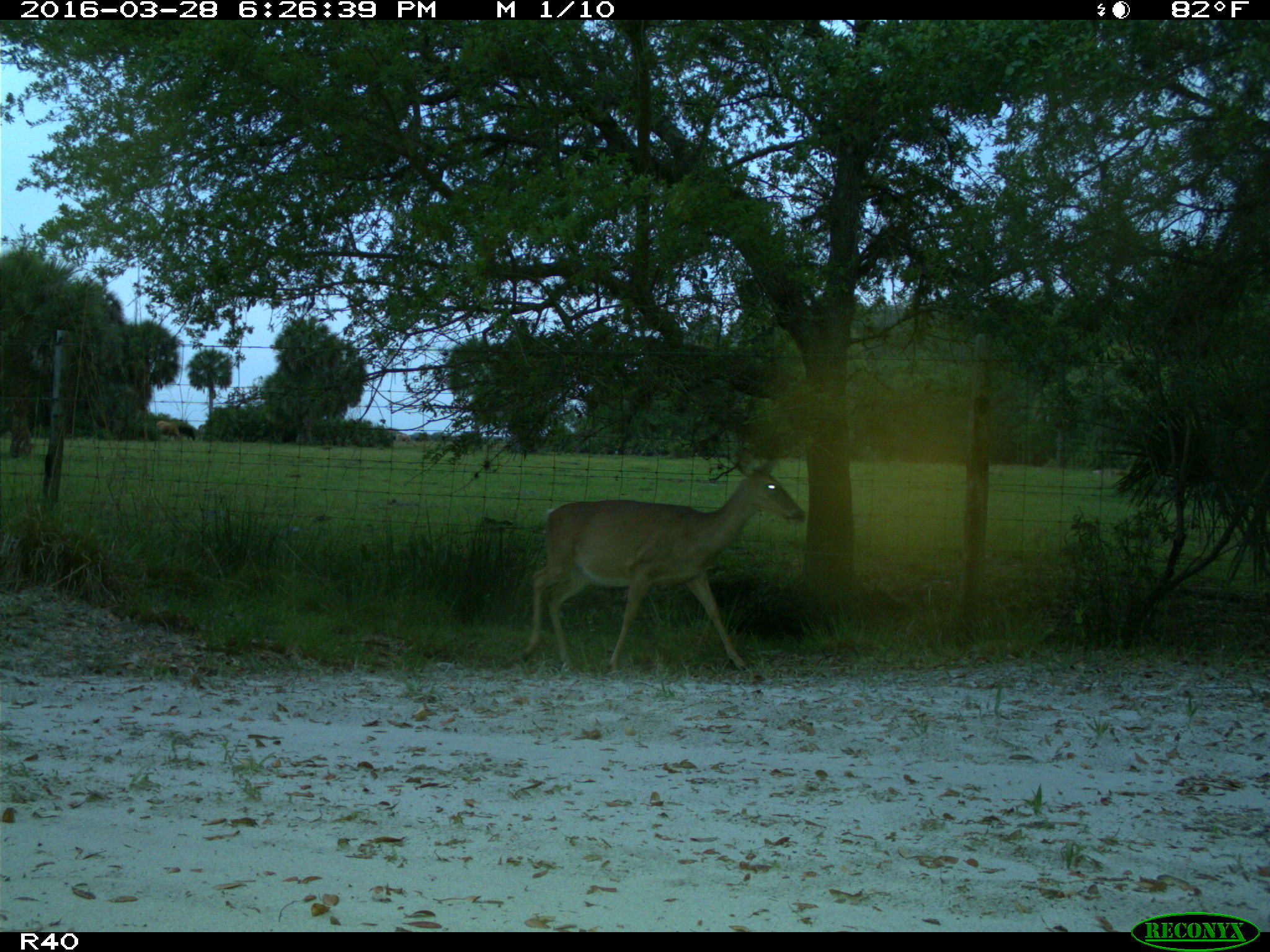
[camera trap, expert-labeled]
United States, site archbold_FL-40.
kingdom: Animalia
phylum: Chordata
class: Mammalia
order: Artiodactyla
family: Cervidae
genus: Odocoileus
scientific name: Odocoileus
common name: deer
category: unidentified deer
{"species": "unidentified deer (deer) (Odocoileus)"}